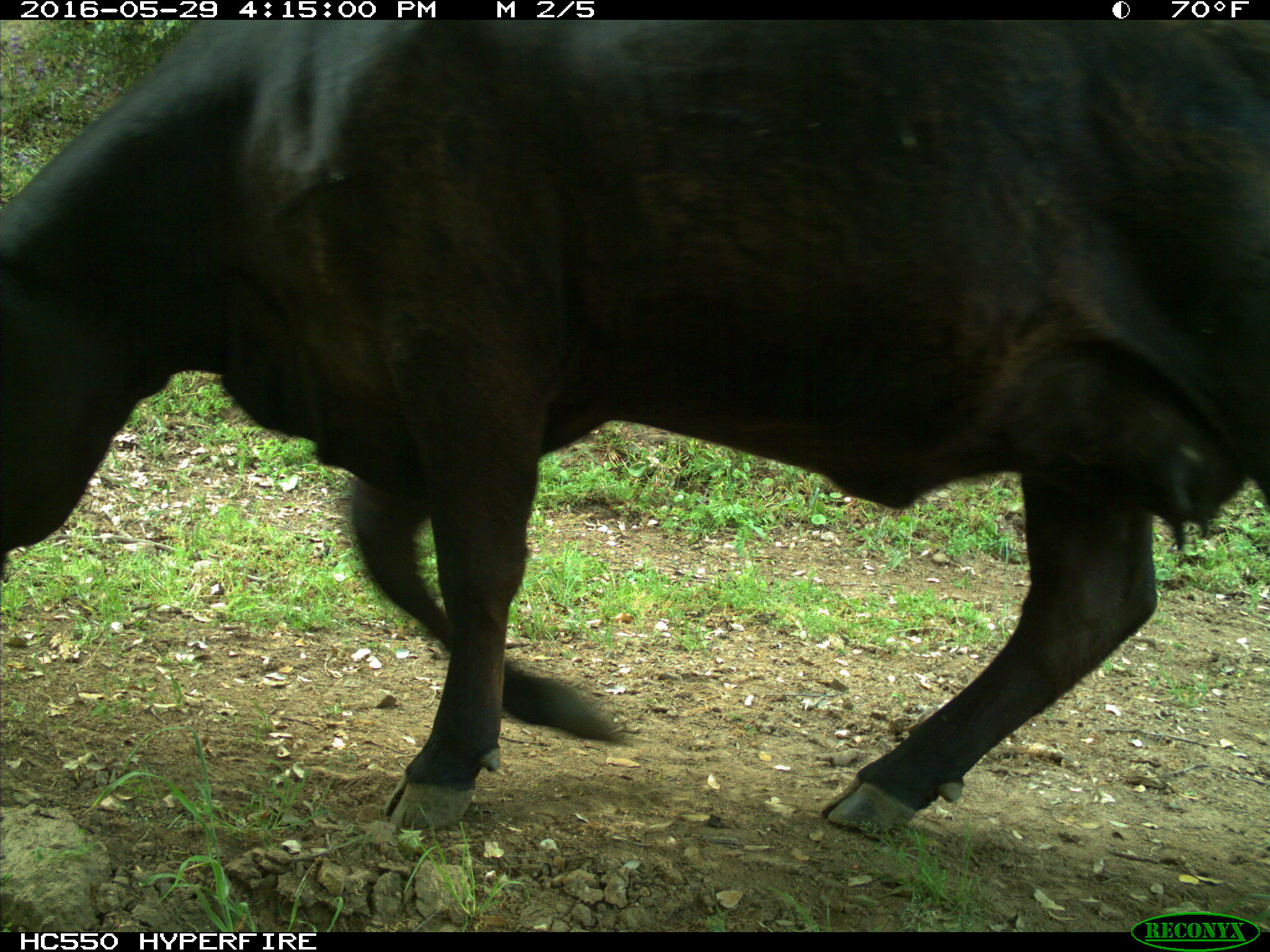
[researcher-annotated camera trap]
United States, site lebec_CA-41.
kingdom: Animalia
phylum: Chordata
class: Mammalia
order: Artiodactyla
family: Bovidae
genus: Bos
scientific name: Bos taurus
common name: domestic cow